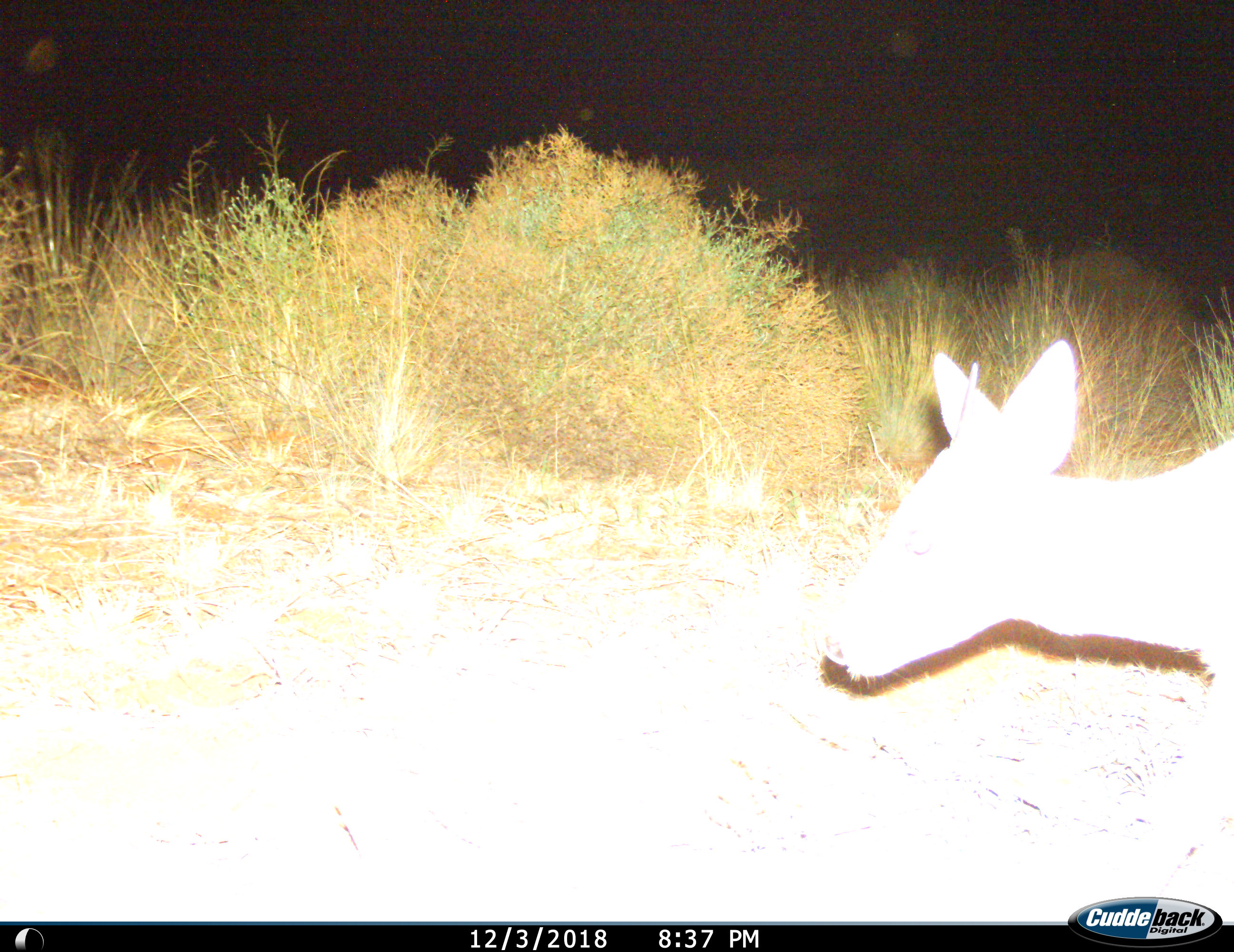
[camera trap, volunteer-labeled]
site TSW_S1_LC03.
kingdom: Animalia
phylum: Chordata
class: Mammalia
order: Artiodactyla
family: Bovidae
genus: Sylvicapra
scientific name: Sylvicapra grimmia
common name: common duiker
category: duikercommongrey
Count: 1.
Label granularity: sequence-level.